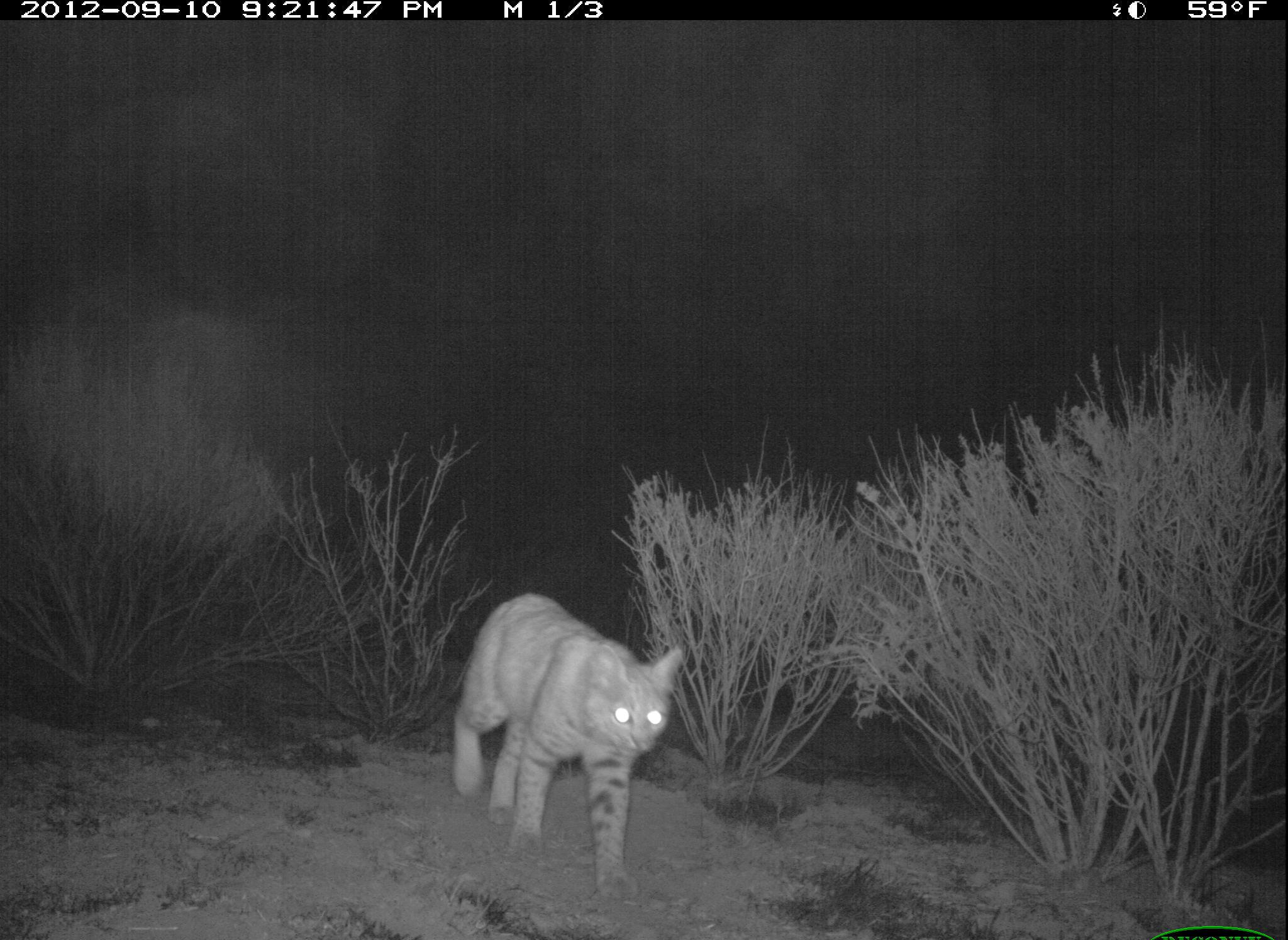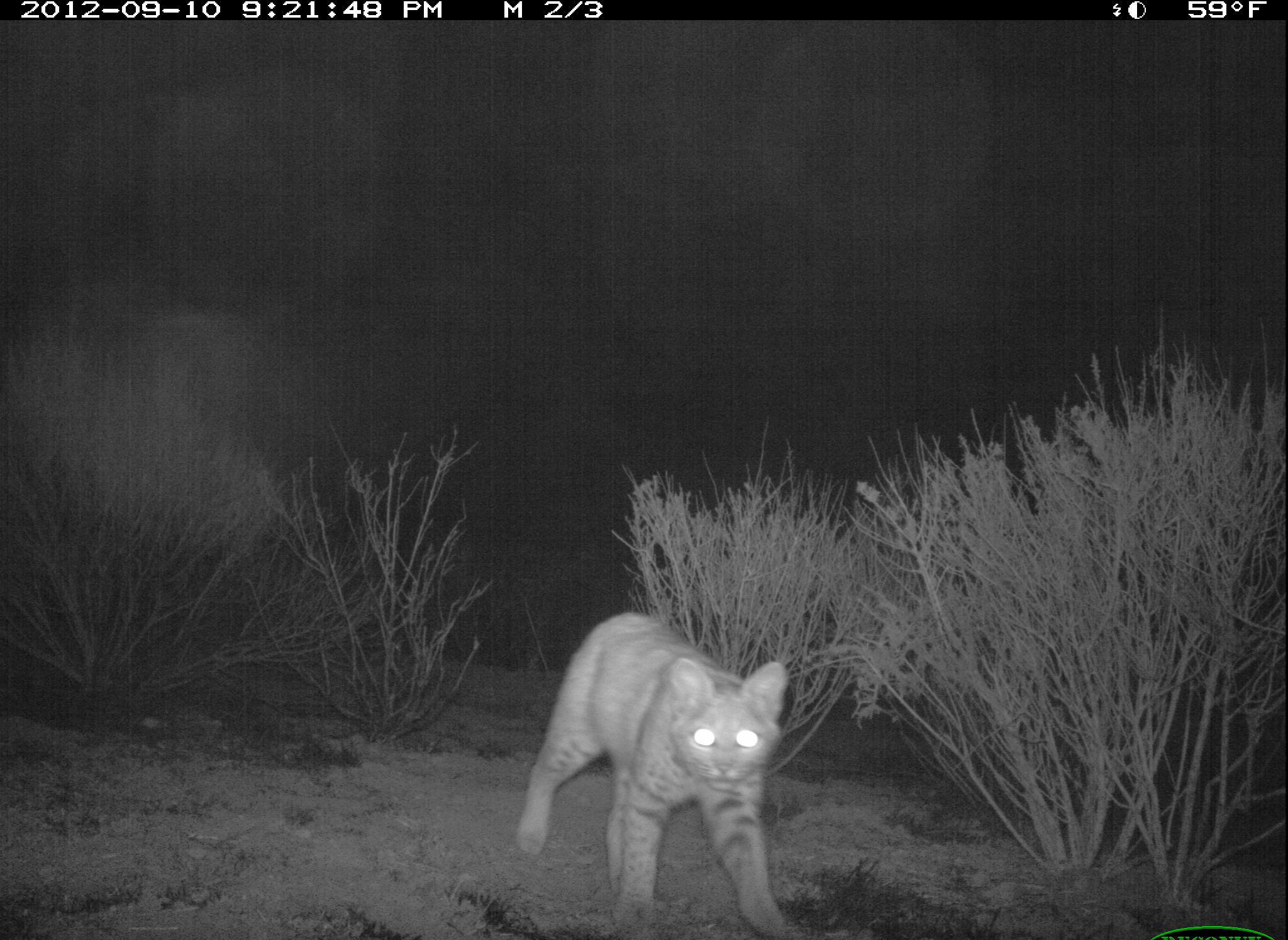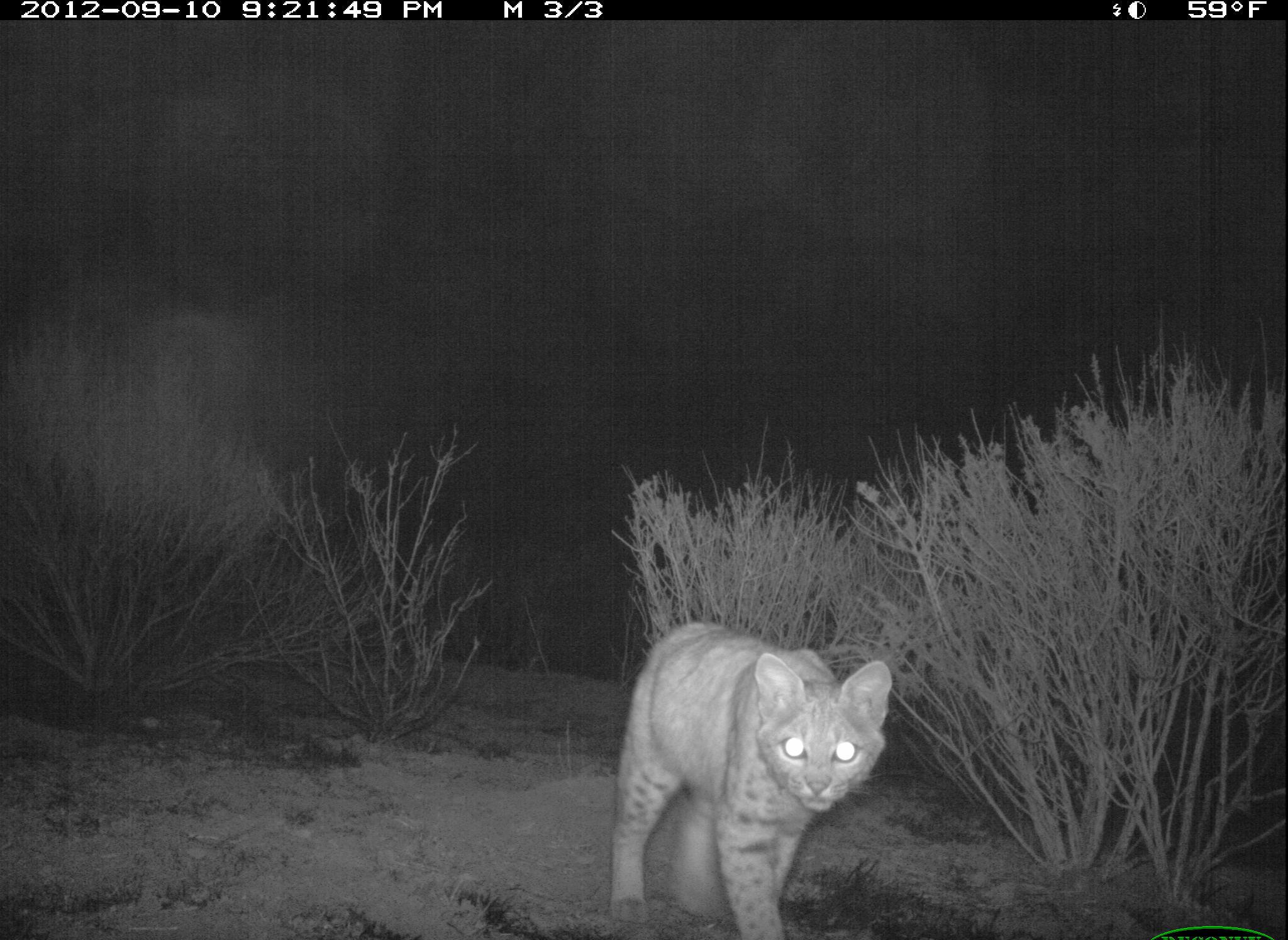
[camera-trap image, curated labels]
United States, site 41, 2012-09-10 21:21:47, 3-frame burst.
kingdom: Animalia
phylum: Chordata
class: Mammalia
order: Carnivora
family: Felidae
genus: Lynx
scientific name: Lynx rufus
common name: bobcat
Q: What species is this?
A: Bobcat (Lynx rufus).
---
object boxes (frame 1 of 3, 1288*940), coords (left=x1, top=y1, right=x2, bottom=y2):
bobcat: (left=451, top=593, right=686, bottom=904)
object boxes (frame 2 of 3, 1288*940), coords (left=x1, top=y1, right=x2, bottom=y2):
bobcat: (left=513, top=611, right=794, bottom=936)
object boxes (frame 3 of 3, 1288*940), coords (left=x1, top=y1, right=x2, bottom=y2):
bobcat: (left=604, top=620, right=895, bottom=940)